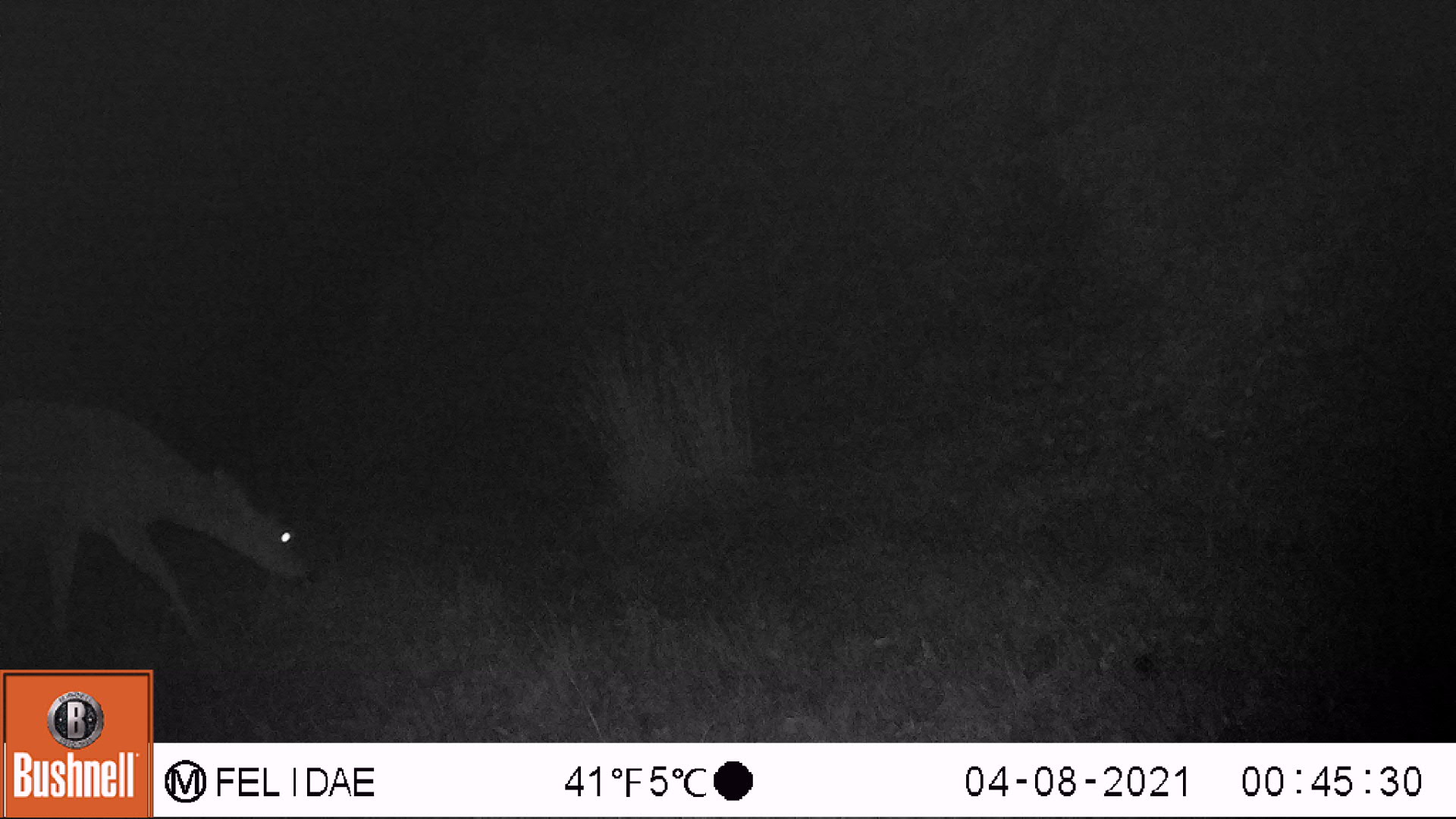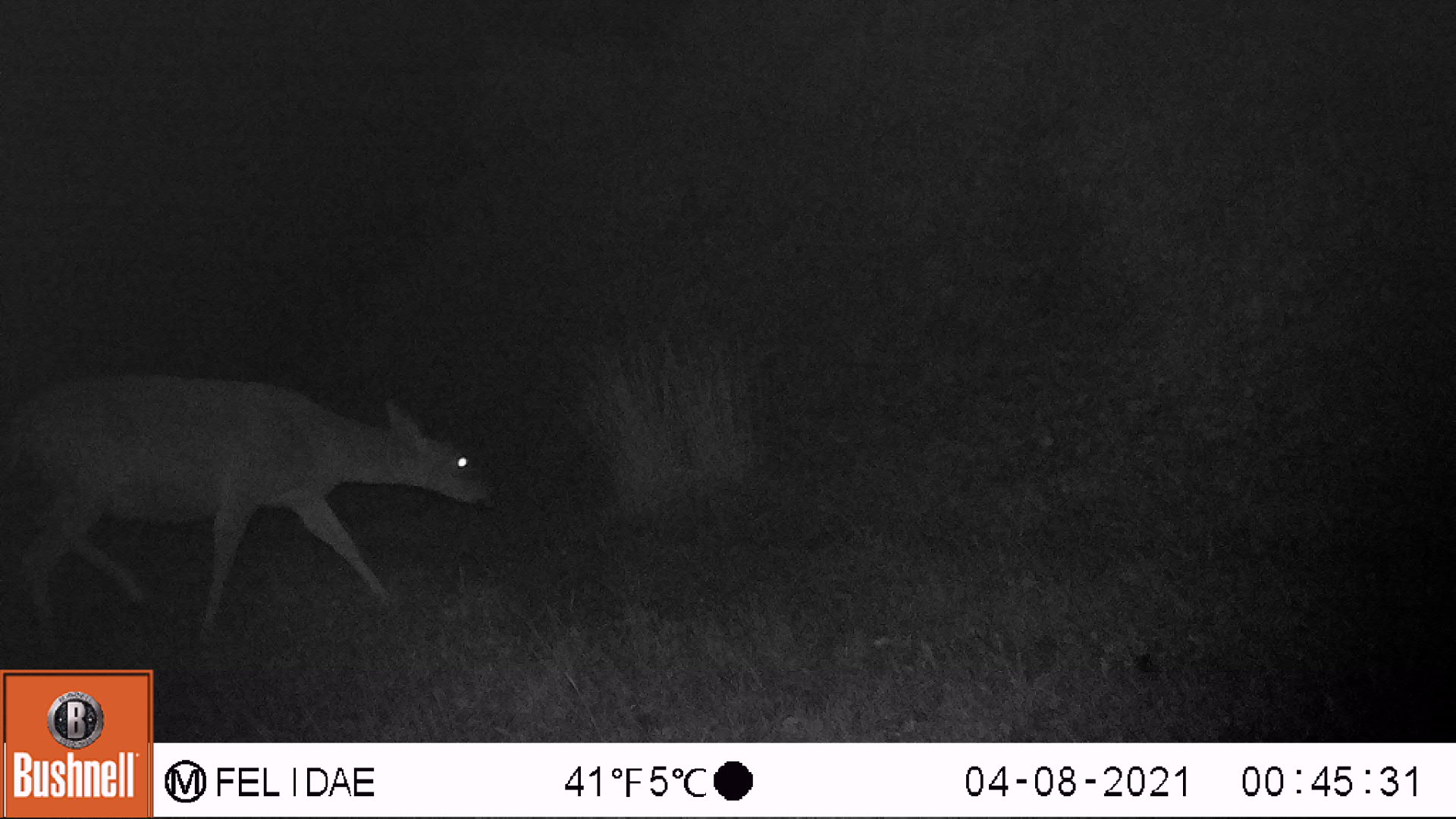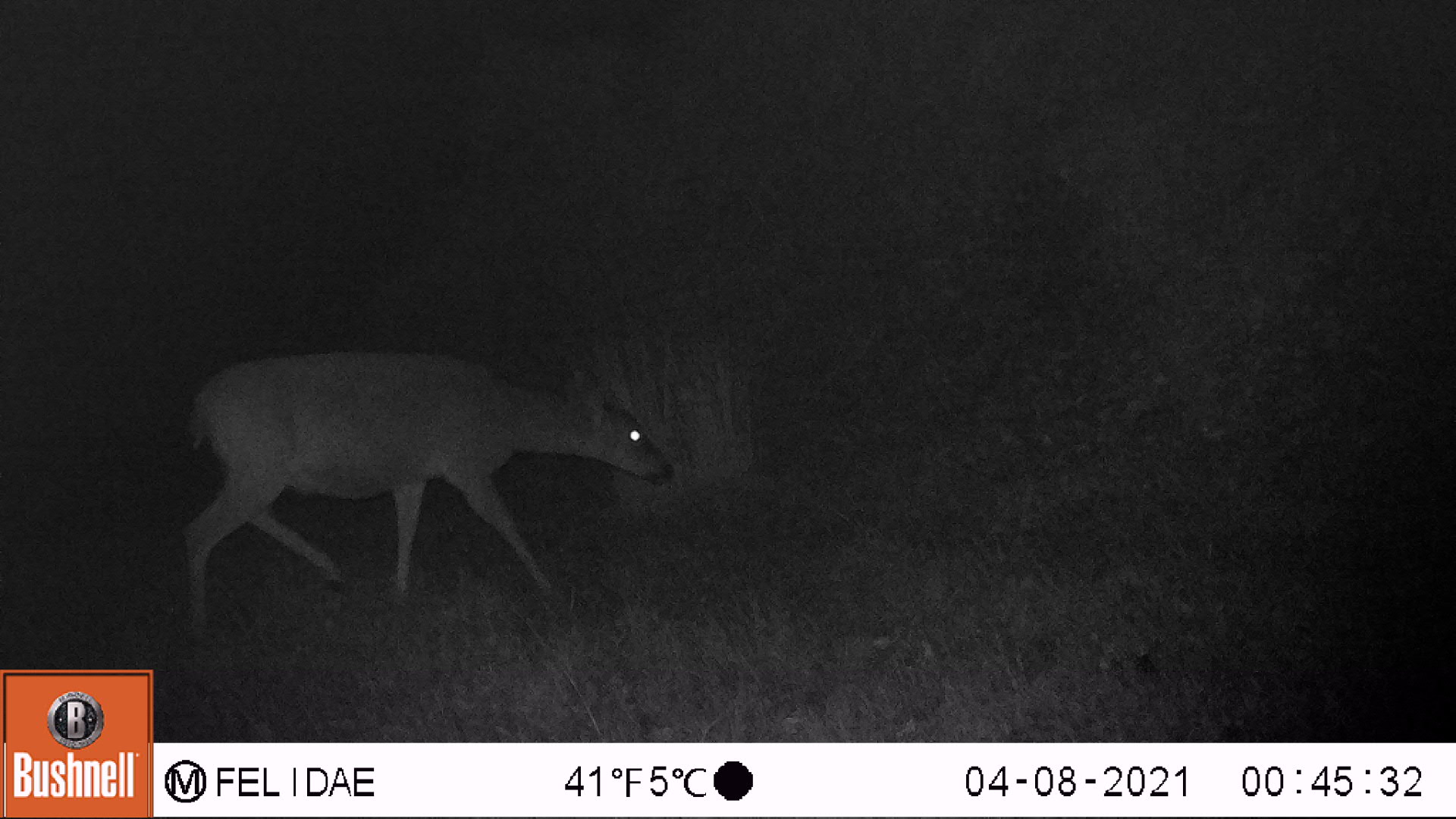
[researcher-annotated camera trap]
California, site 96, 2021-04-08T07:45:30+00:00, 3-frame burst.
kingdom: Animalia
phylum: Chordata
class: Mammalia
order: Artiodactyla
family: Cervidae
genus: Odocoileus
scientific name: Odocoileus hemionus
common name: mule deer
Mule deer (Odocoileus hemionus).